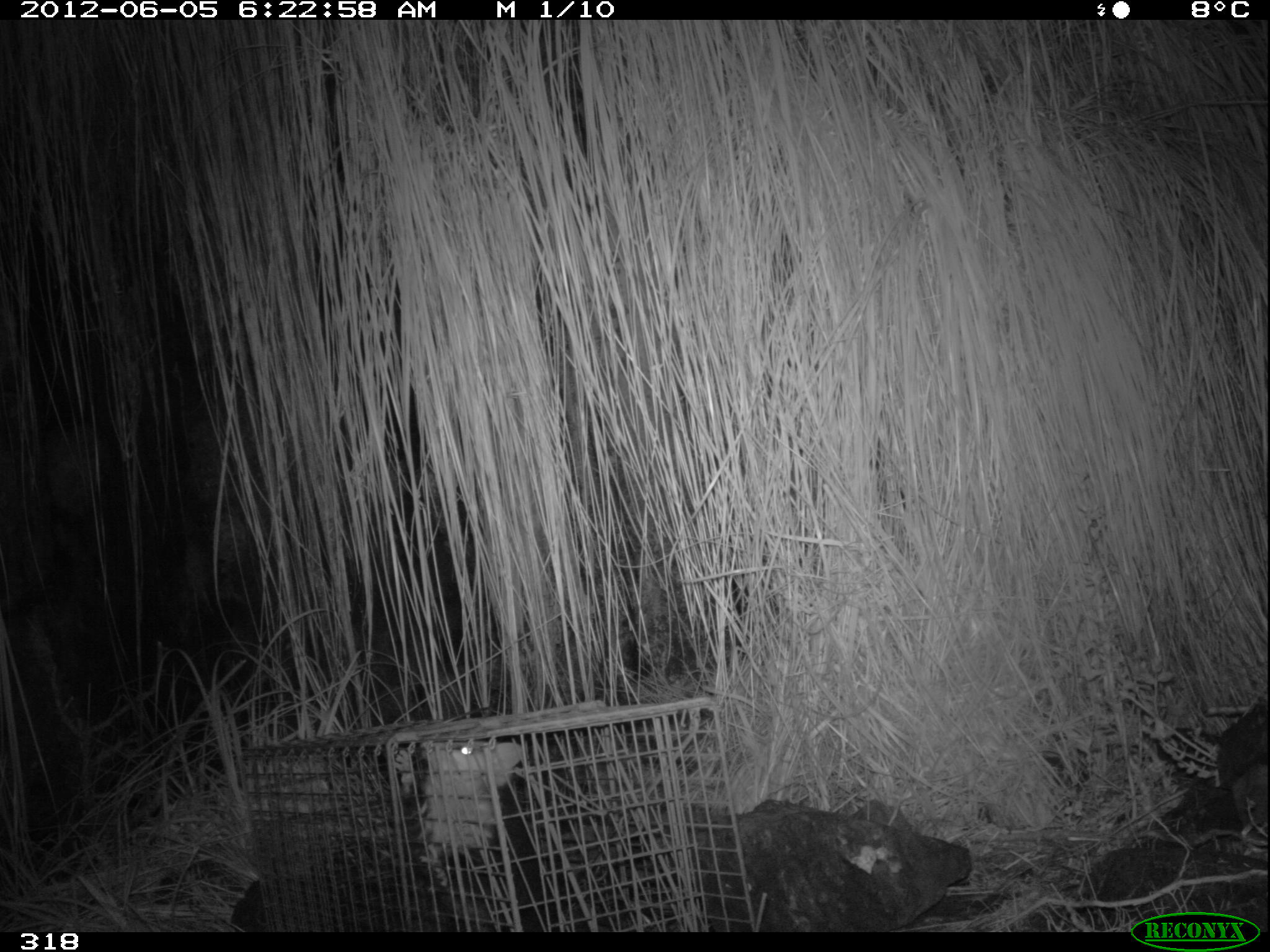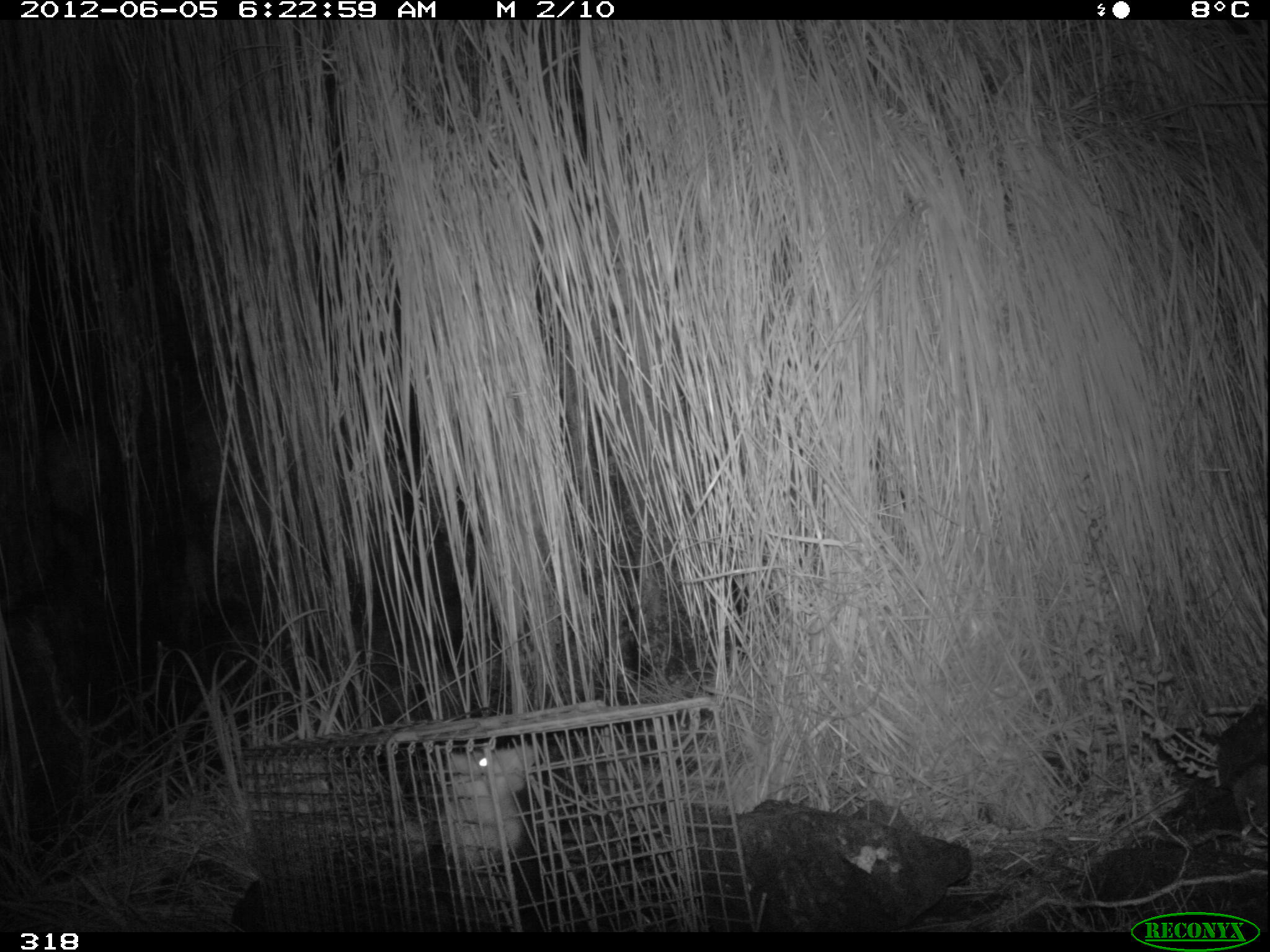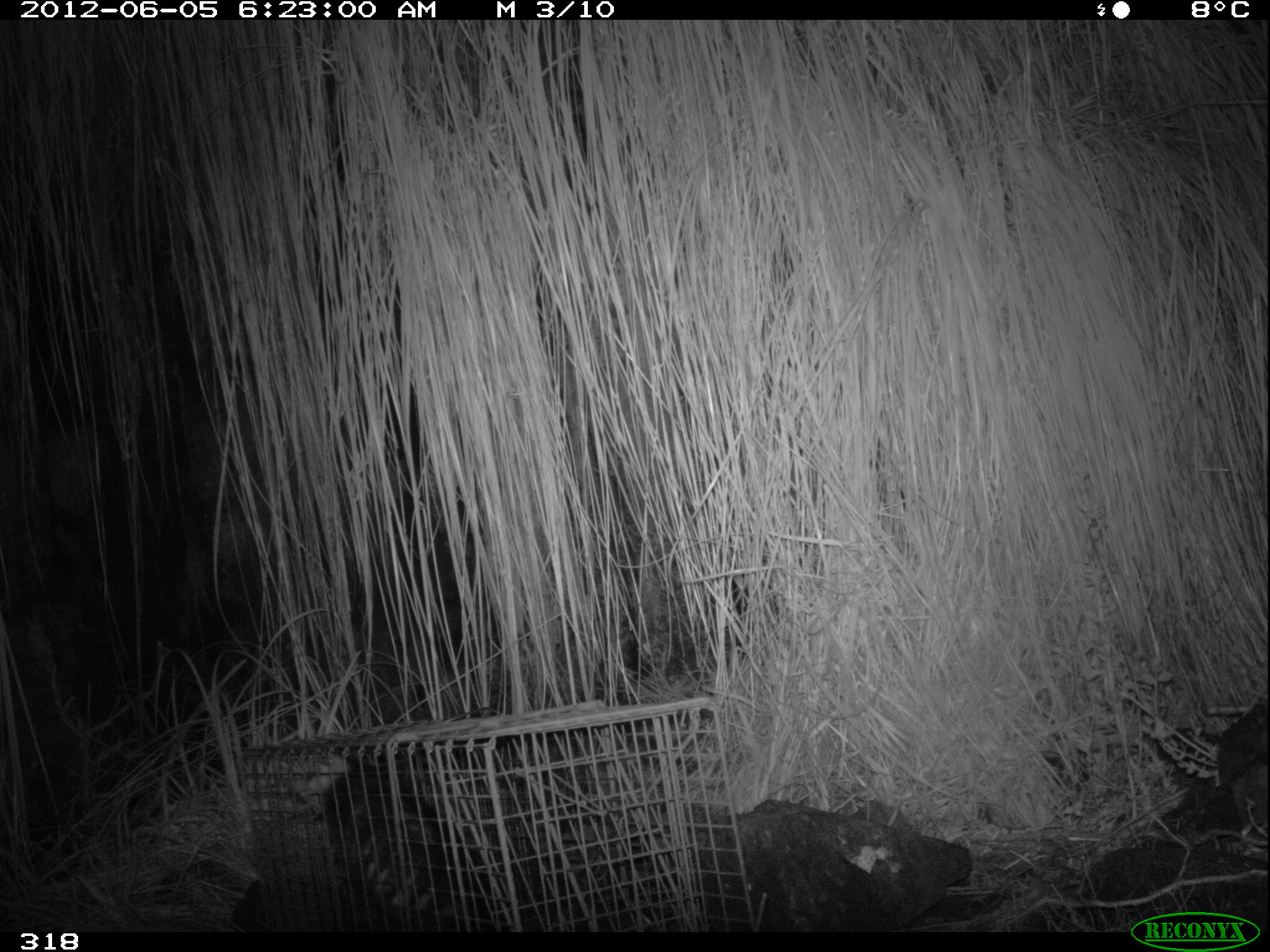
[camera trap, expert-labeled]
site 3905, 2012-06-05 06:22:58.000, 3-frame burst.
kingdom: Animalia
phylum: Chordata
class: Mammalia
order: Didelphimorphia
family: Didelphidae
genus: Didelphis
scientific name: Didelphis pernigra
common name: andean white-eared opossum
Didelphis pernigra (andean white-eared opossum).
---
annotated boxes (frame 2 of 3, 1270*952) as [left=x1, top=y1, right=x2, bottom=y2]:
didelphis pernigra: [left=419, top=744, right=569, bottom=933]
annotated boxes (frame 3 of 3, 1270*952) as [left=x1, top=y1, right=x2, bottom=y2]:
didelphis pernigra: [left=293, top=741, right=503, bottom=931]